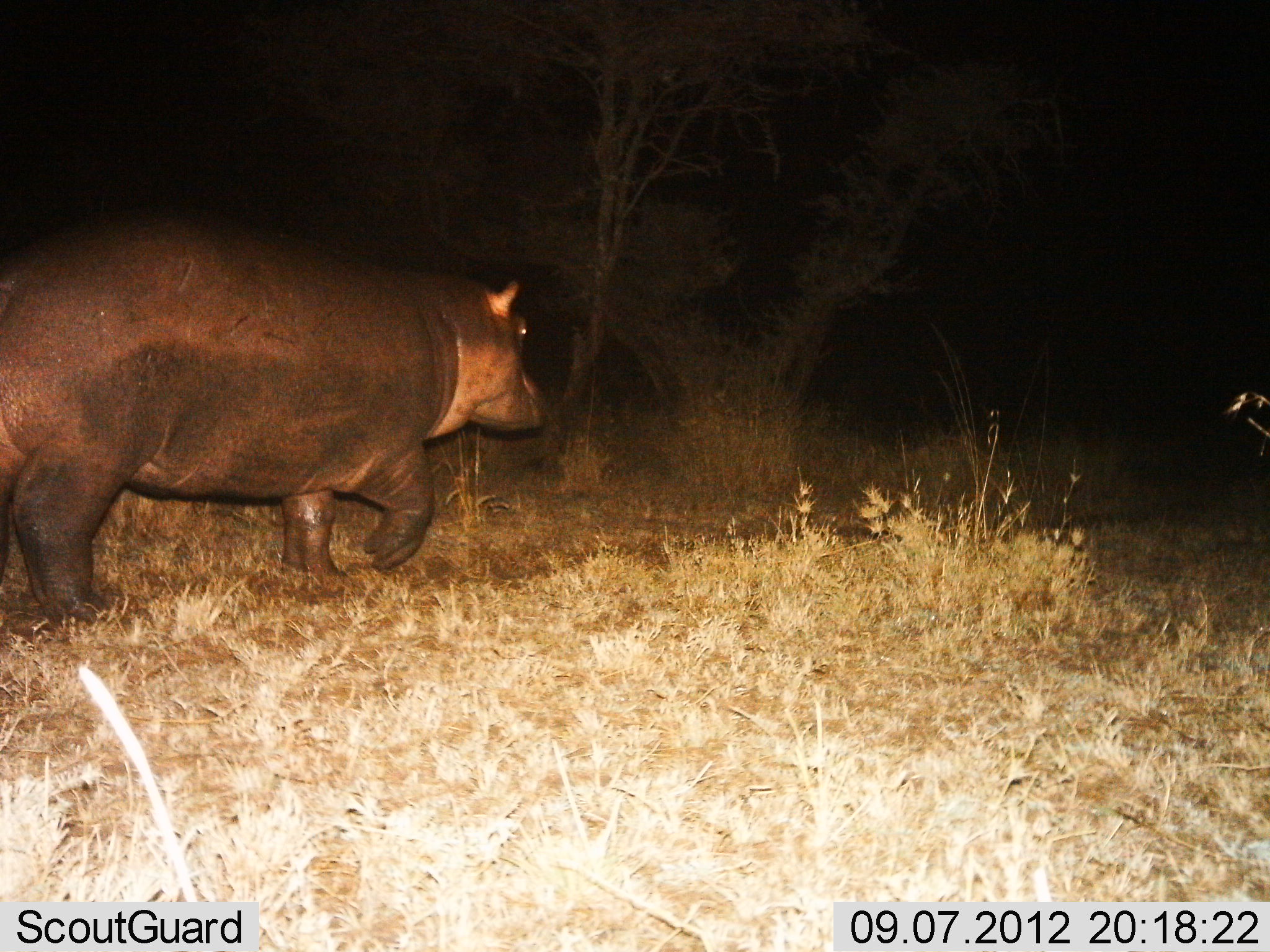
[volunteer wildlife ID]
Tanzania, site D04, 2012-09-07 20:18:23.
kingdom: Animalia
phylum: Chordata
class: Mammalia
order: Artiodactyla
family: Hippopotamidae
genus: Hippopotamus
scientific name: Hippopotamus amphibius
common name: hippopotamus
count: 1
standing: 10%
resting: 0%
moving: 90%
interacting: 0%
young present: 0%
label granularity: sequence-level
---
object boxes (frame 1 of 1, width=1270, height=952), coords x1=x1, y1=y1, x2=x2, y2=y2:
animal: x1=0, y1=215, x2=547, y2=630